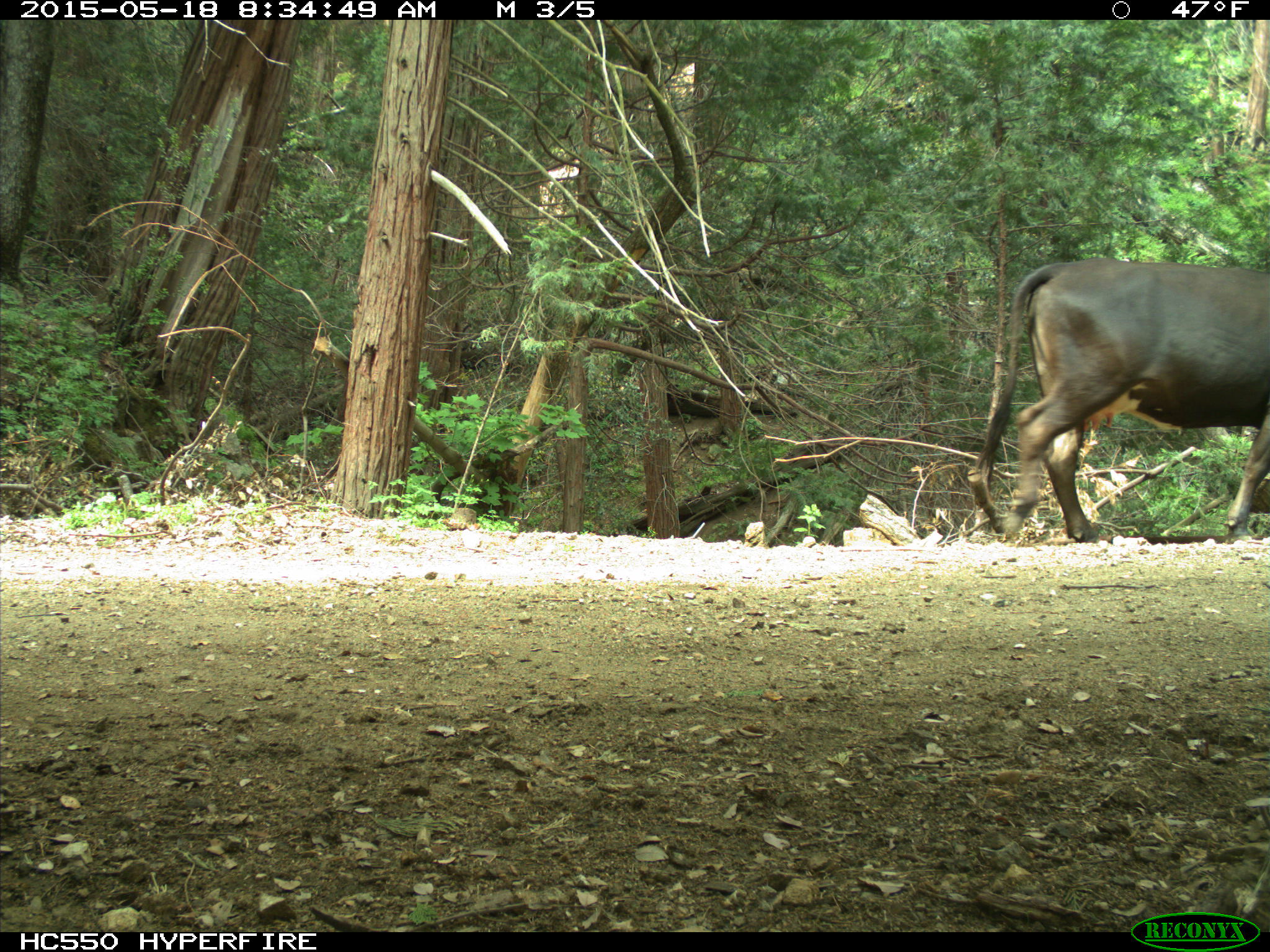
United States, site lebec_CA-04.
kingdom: Animalia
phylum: Chordata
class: Mammalia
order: Artiodactyla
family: Bovidae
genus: Bos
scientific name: Bos taurus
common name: domestic cow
Bos taurus (domestic cow).